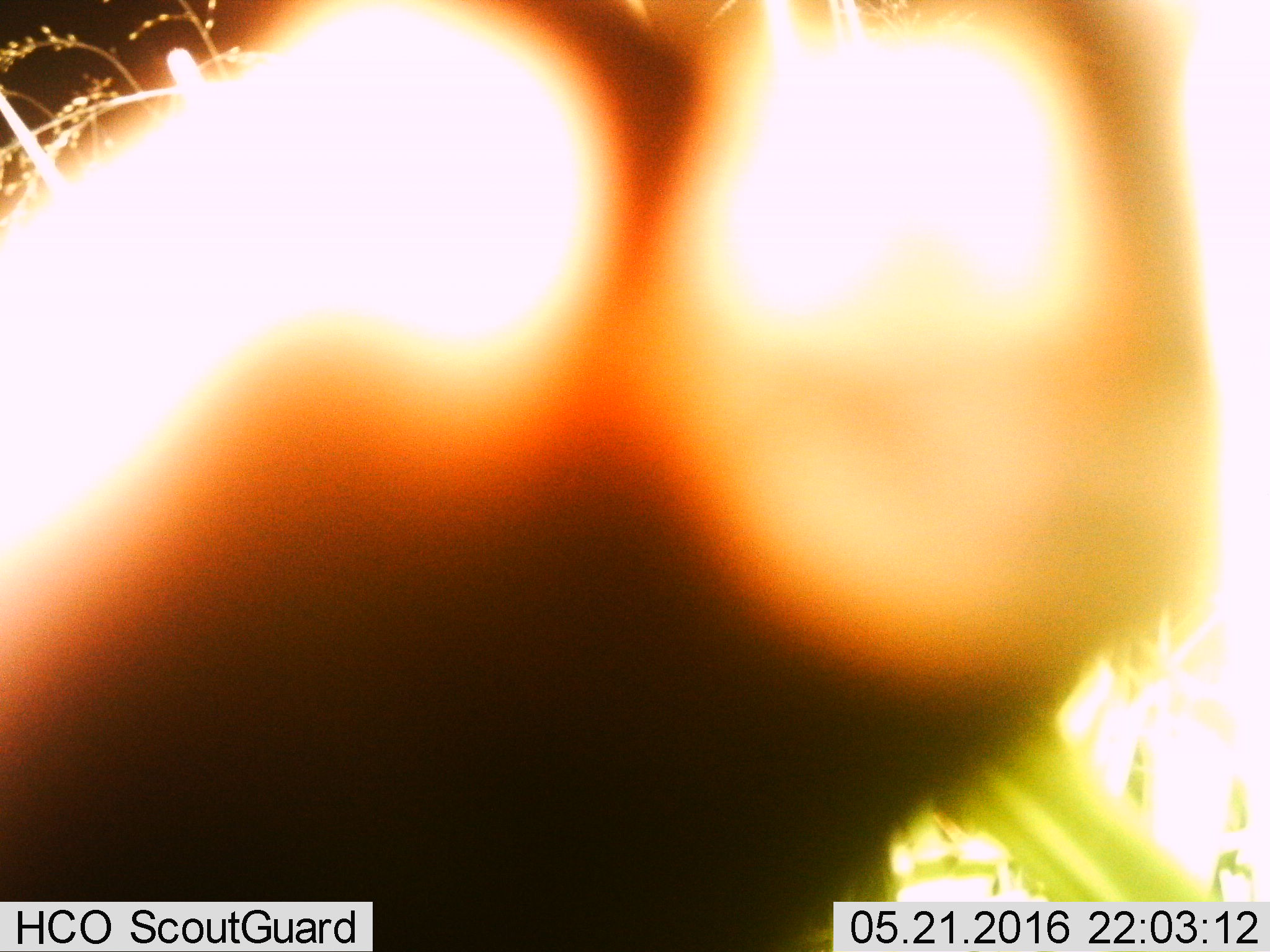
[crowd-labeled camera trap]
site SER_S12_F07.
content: unidentified animal